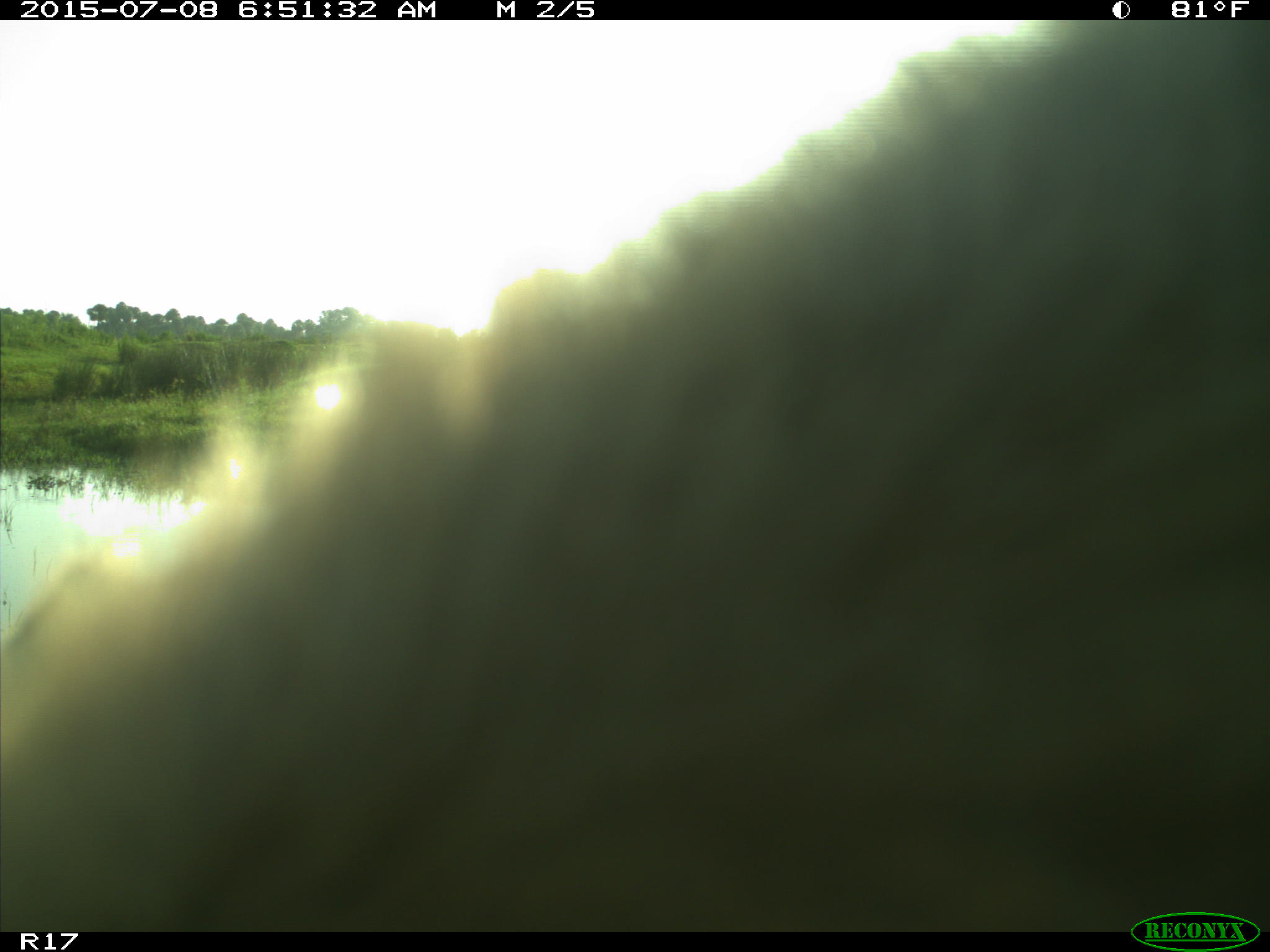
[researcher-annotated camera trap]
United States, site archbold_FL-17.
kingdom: Animalia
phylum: Chordata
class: Mammalia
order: Artiodactyla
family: Bovidae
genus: Bos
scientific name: Bos taurus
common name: domestic cow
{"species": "Bos taurus (domestic cow)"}